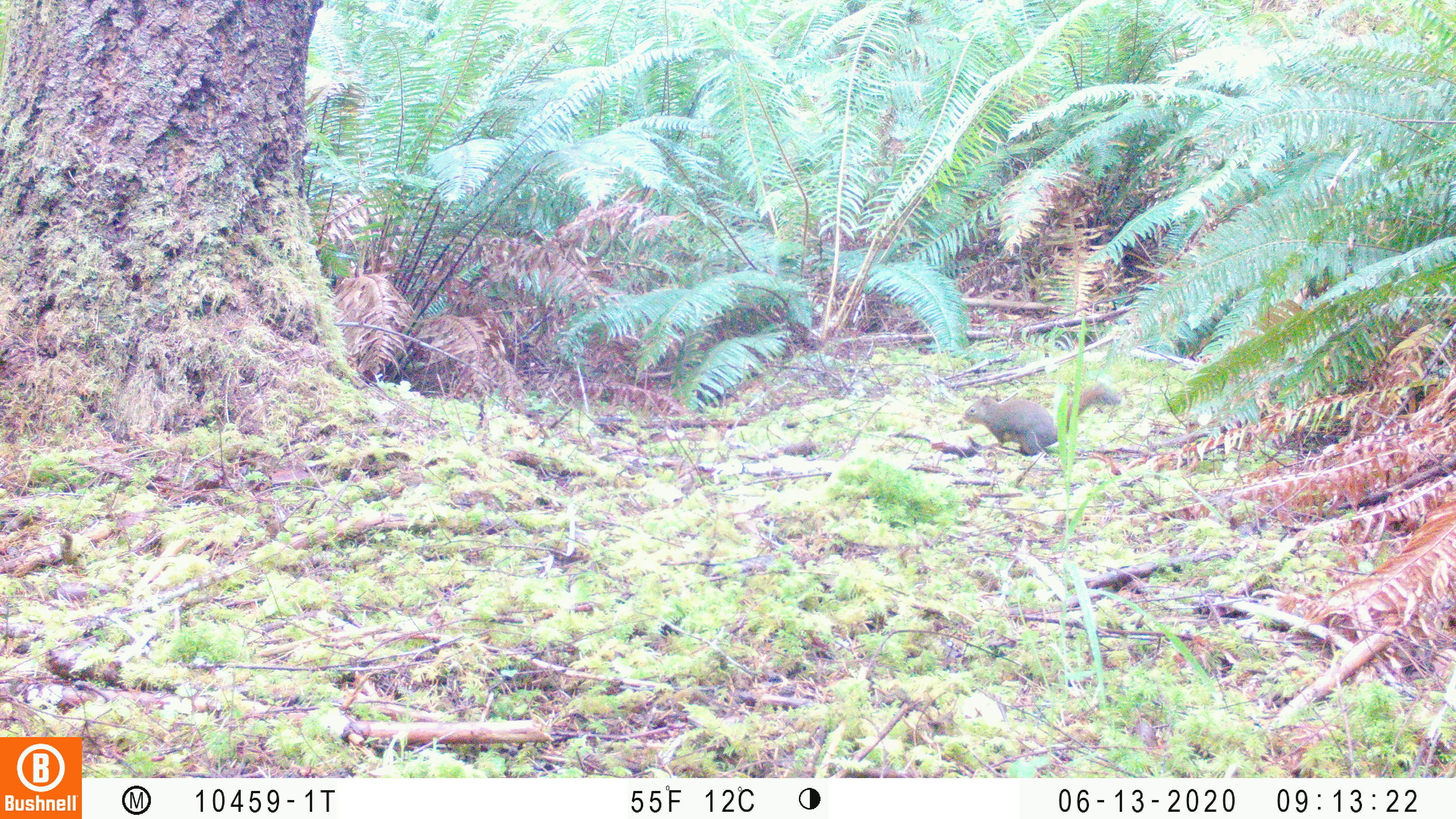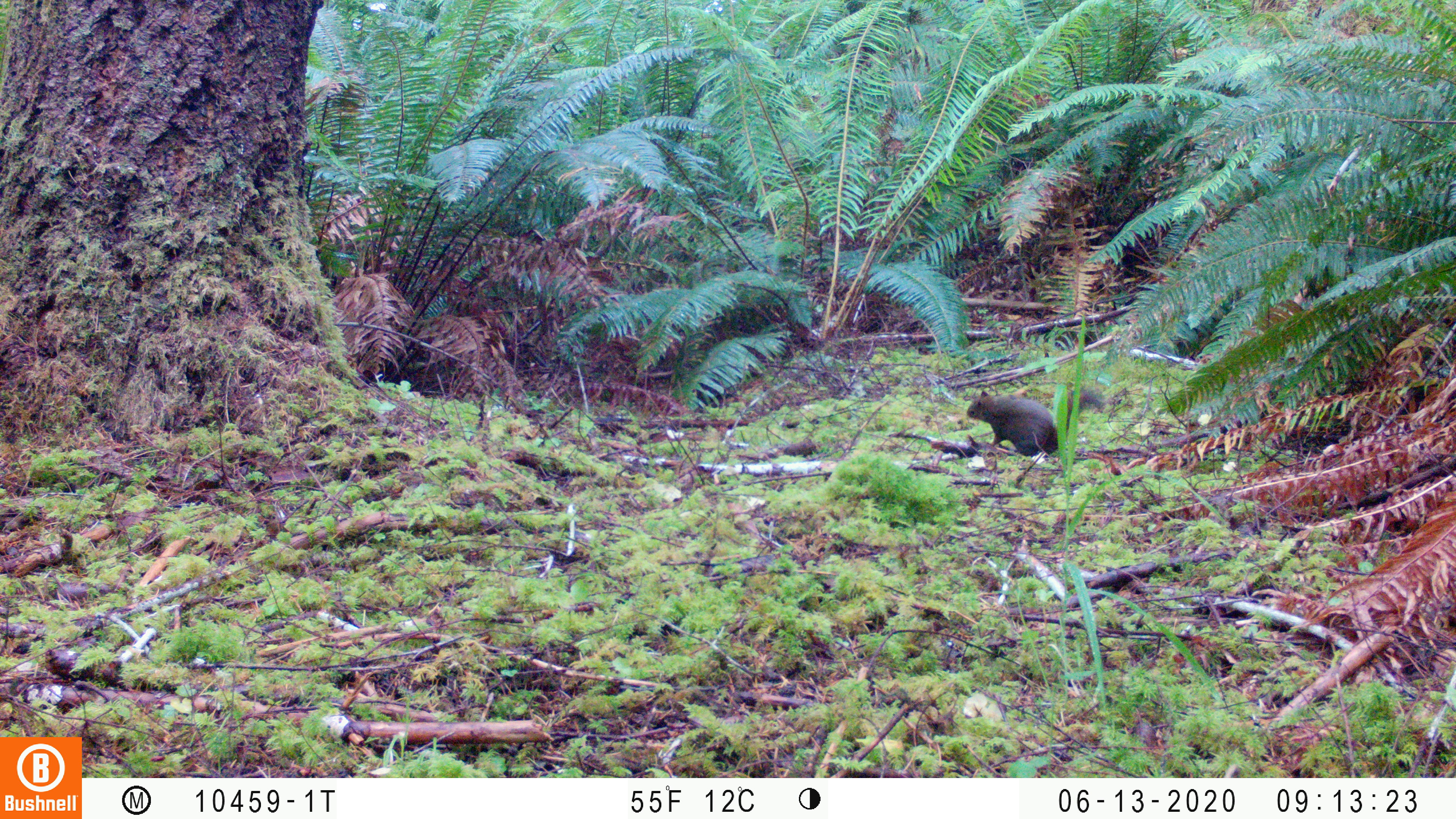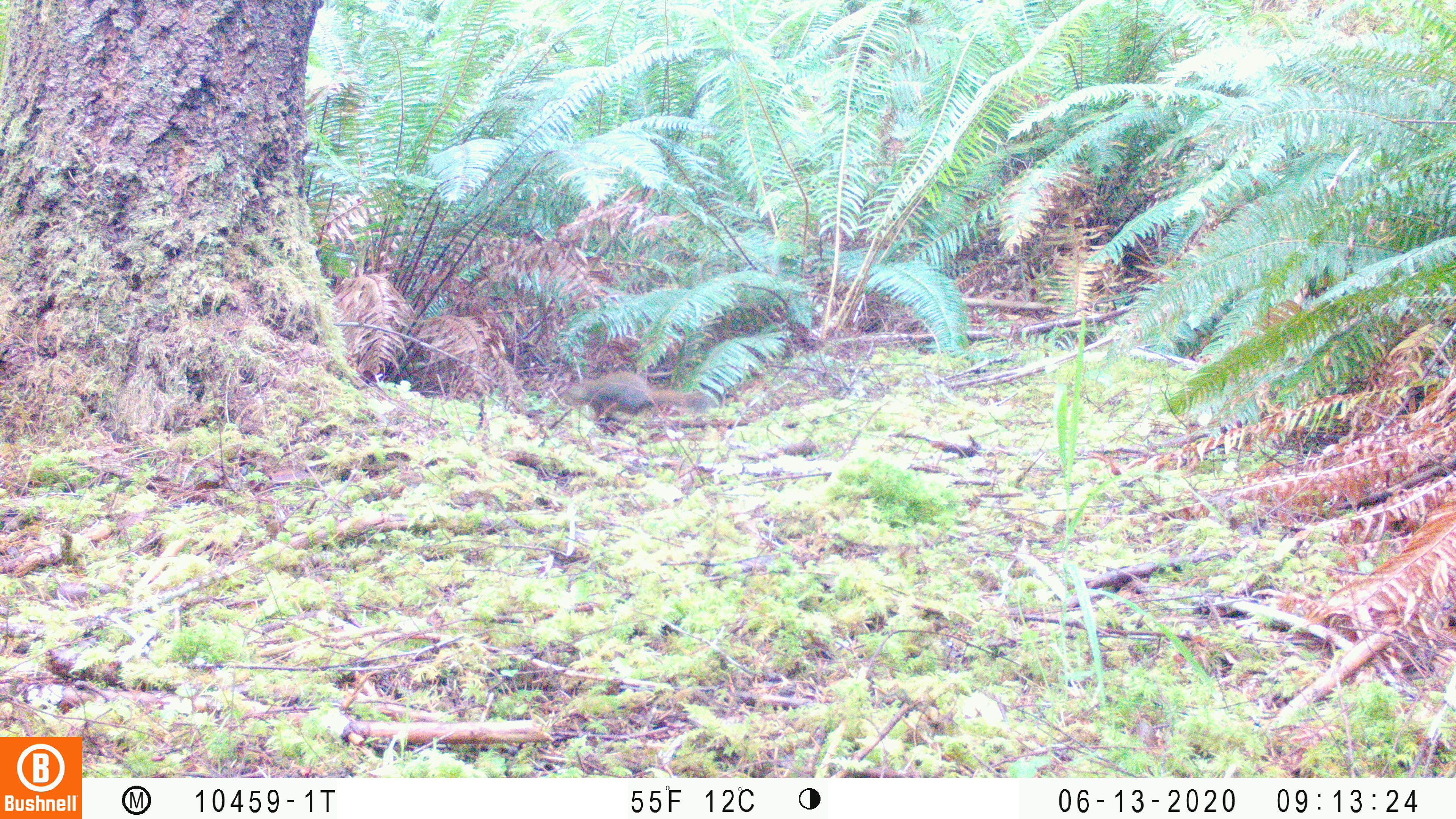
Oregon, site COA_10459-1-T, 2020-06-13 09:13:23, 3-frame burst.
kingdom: Animalia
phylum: Chordata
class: Mammalia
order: Rodentia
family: Sciuridae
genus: Tamiasciurus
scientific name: Tamiasciurus douglasii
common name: douglas squirrel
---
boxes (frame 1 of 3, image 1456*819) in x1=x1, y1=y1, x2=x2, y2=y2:
douglas squirrel: x1=957, y1=380, x2=1126, y2=456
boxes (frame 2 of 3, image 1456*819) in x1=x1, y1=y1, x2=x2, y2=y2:
douglas squirrel: x1=954, y1=372, x2=1120, y2=464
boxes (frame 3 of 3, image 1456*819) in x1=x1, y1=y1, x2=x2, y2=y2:
douglas squirrel: x1=557, y1=369, x2=729, y2=433